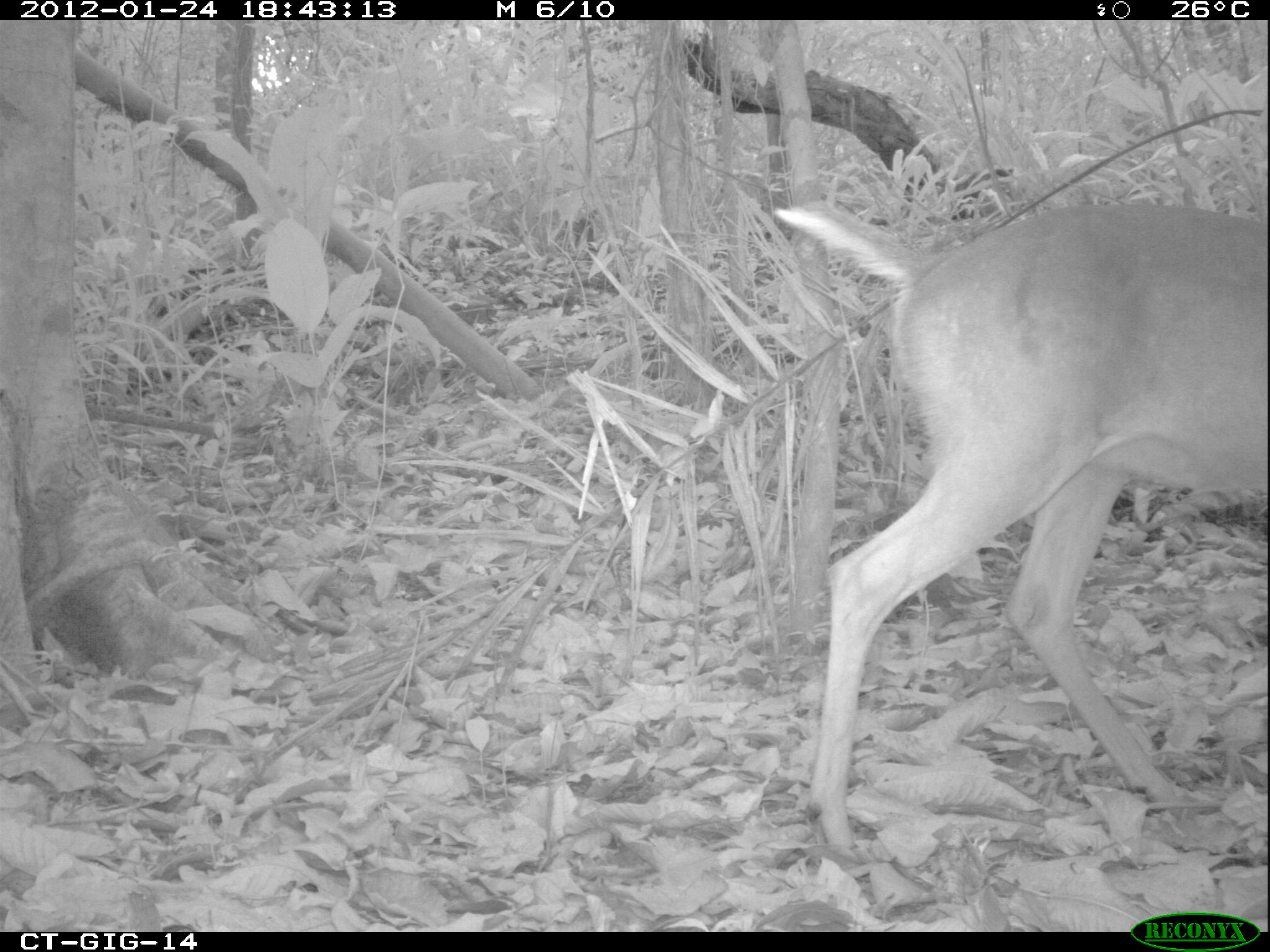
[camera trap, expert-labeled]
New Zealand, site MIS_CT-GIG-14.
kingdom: Animalia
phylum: Chordata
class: Mammalia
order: Artiodactyla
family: Cervidae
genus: Odocoileus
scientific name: Odocoileus virginianus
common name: white-tailed deer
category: white tailed deer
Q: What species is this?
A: White tailed deer (white-tailed deer) (Odocoileus virginianus).